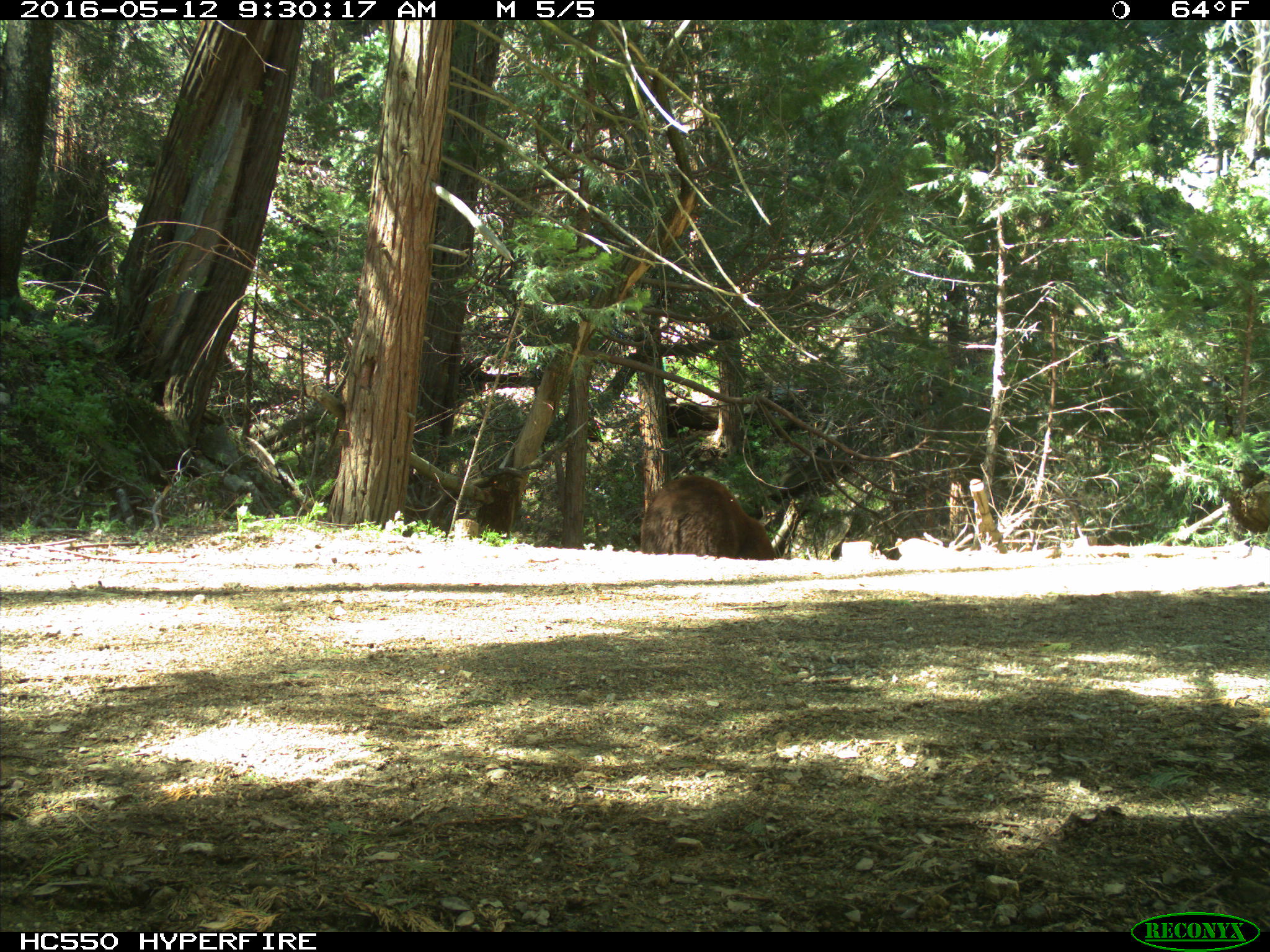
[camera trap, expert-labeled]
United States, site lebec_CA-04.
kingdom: Animalia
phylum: Chordata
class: Mammalia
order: Carnivora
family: Ursidae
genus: Ursus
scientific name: Ursus americanus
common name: american black bear